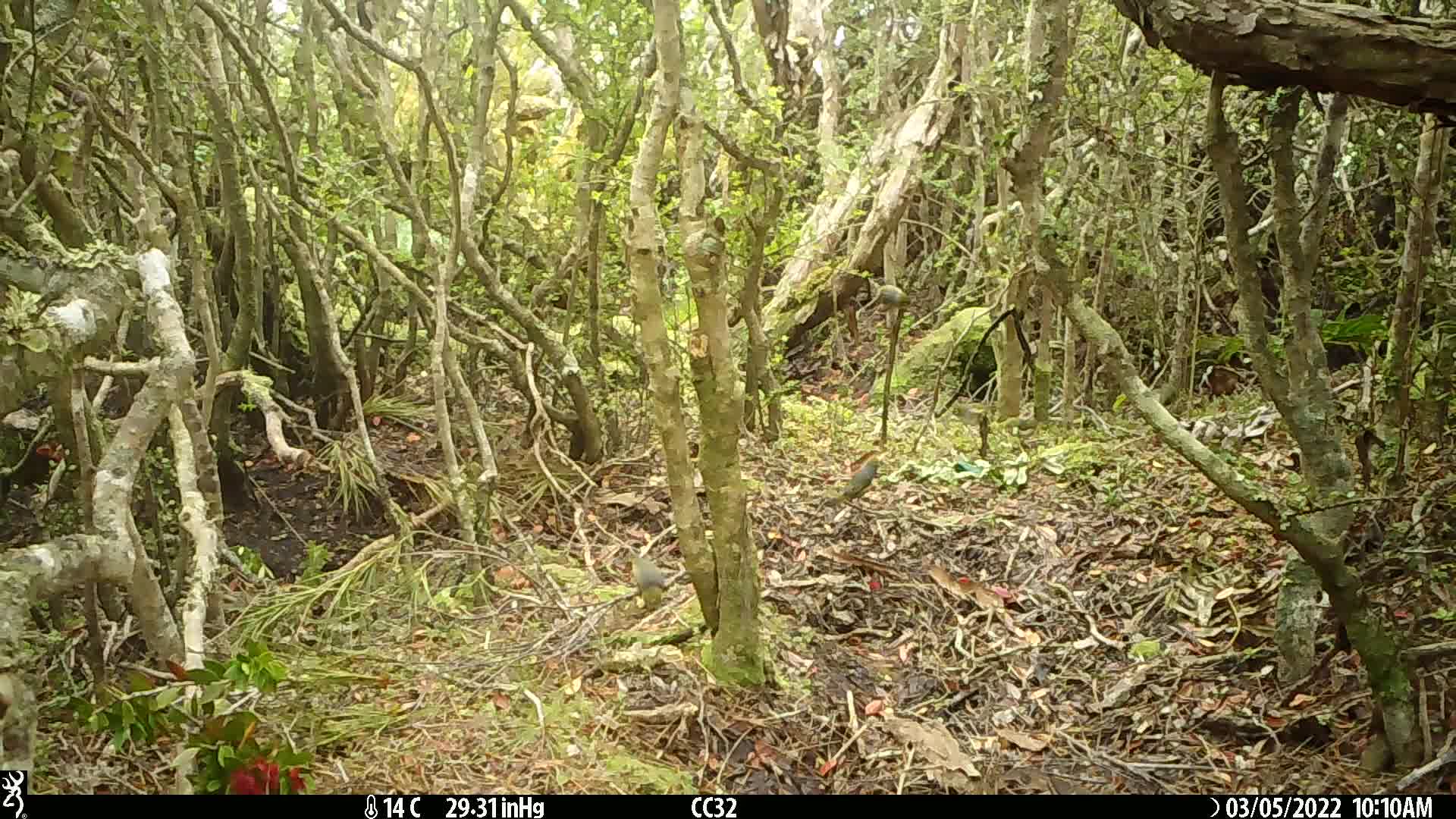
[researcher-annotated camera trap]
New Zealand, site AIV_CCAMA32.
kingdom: Animalia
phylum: Chordata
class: Aves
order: Passeriformes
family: Zosteropidae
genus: Zosterops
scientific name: Zosterops lateralis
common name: silvereye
Silvereye (Zosterops lateralis).